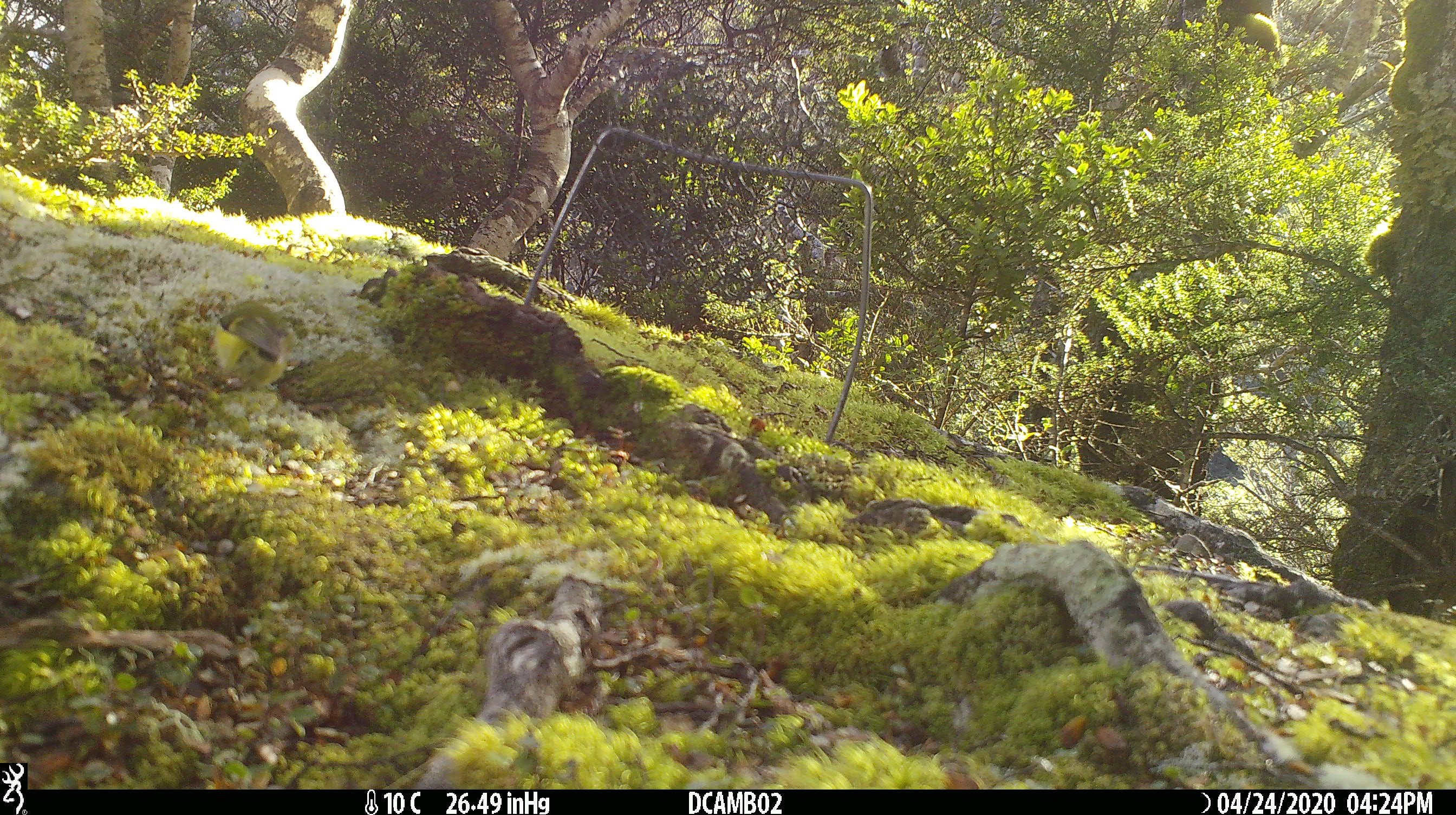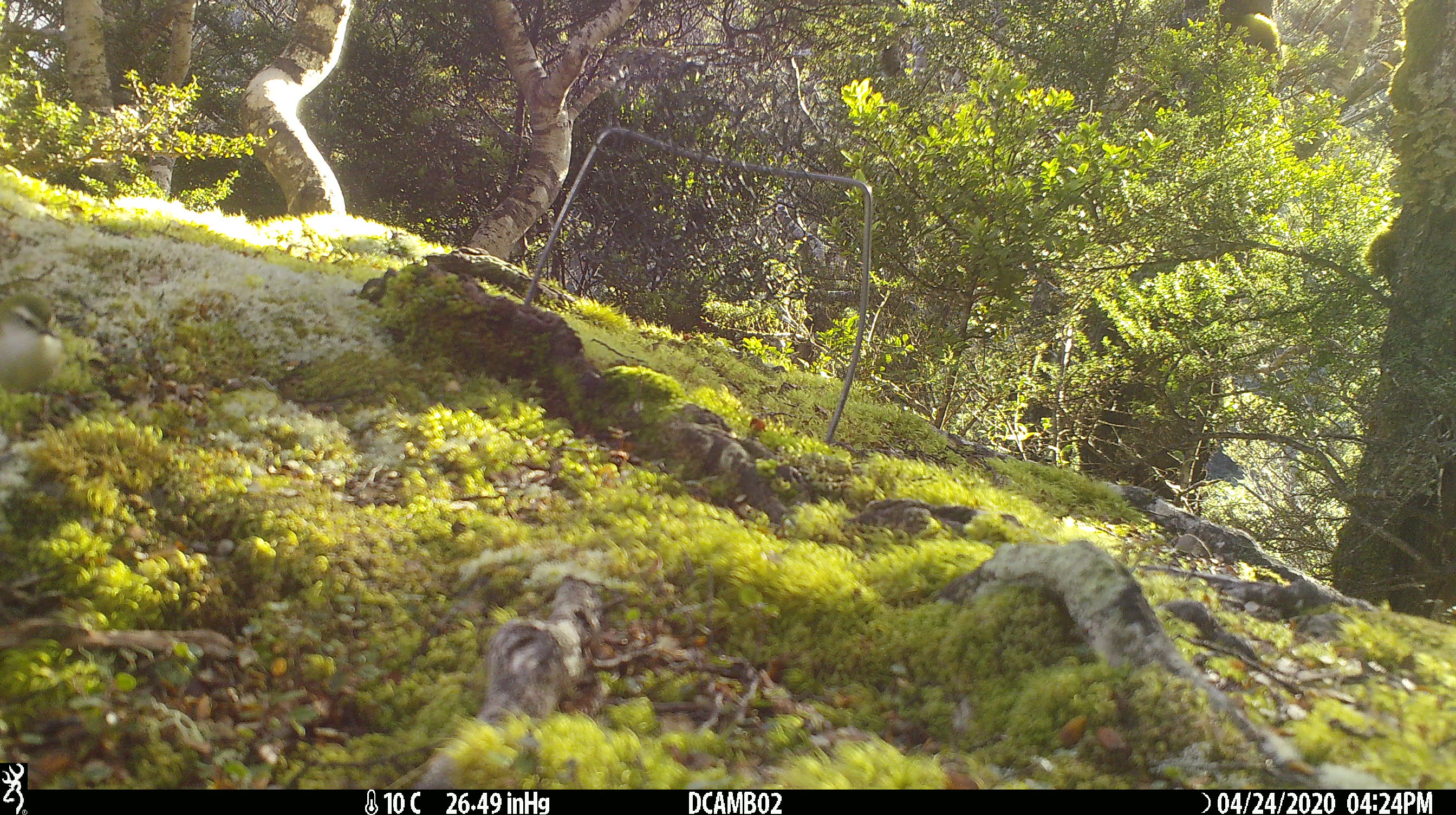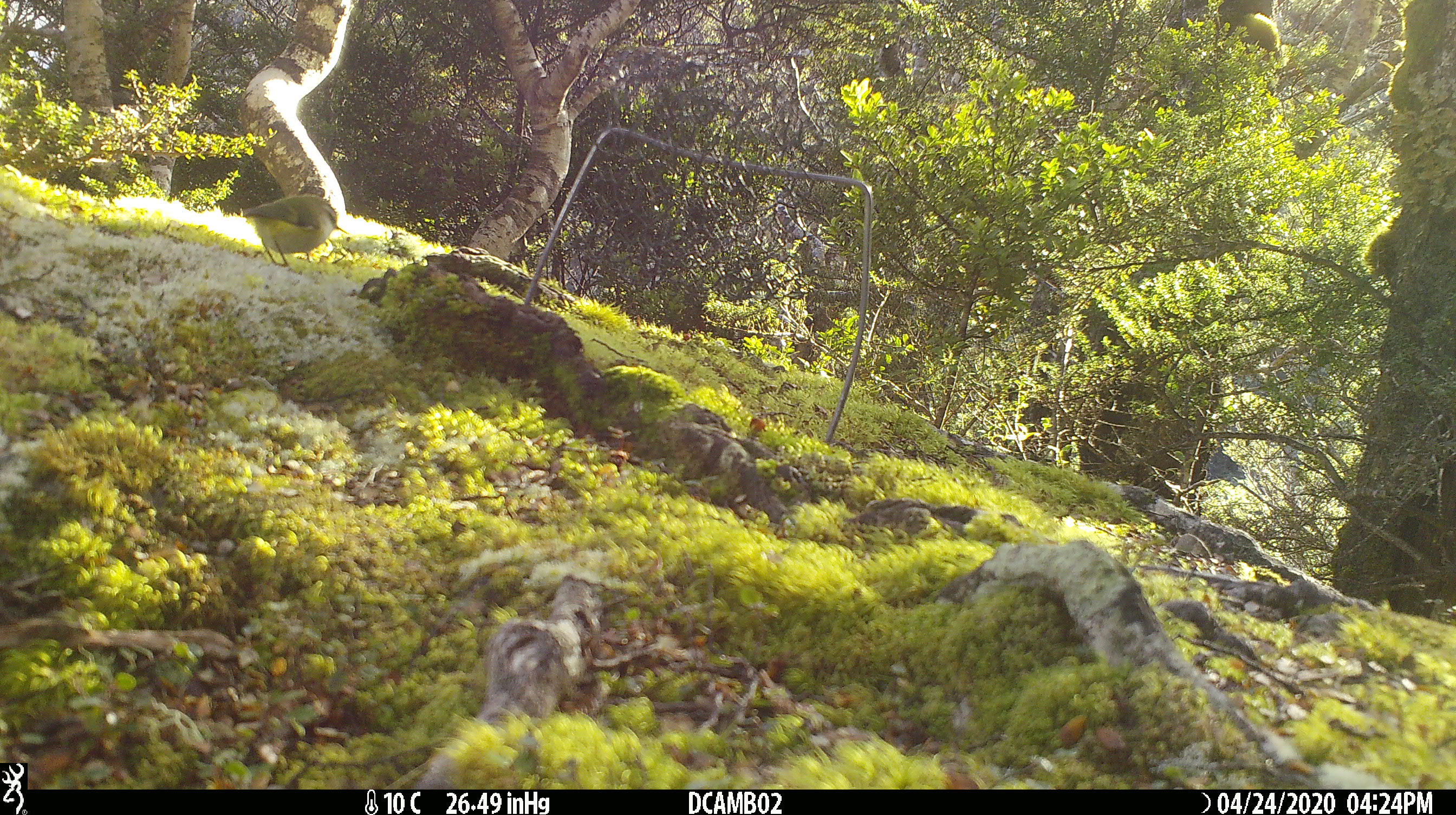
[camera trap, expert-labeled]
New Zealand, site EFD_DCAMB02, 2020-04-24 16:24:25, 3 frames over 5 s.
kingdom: Animalia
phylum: Chordata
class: Aves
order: Passeriformes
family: Acanthisittidae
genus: Acanthisitta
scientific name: Acanthisitta chloris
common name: rifleman